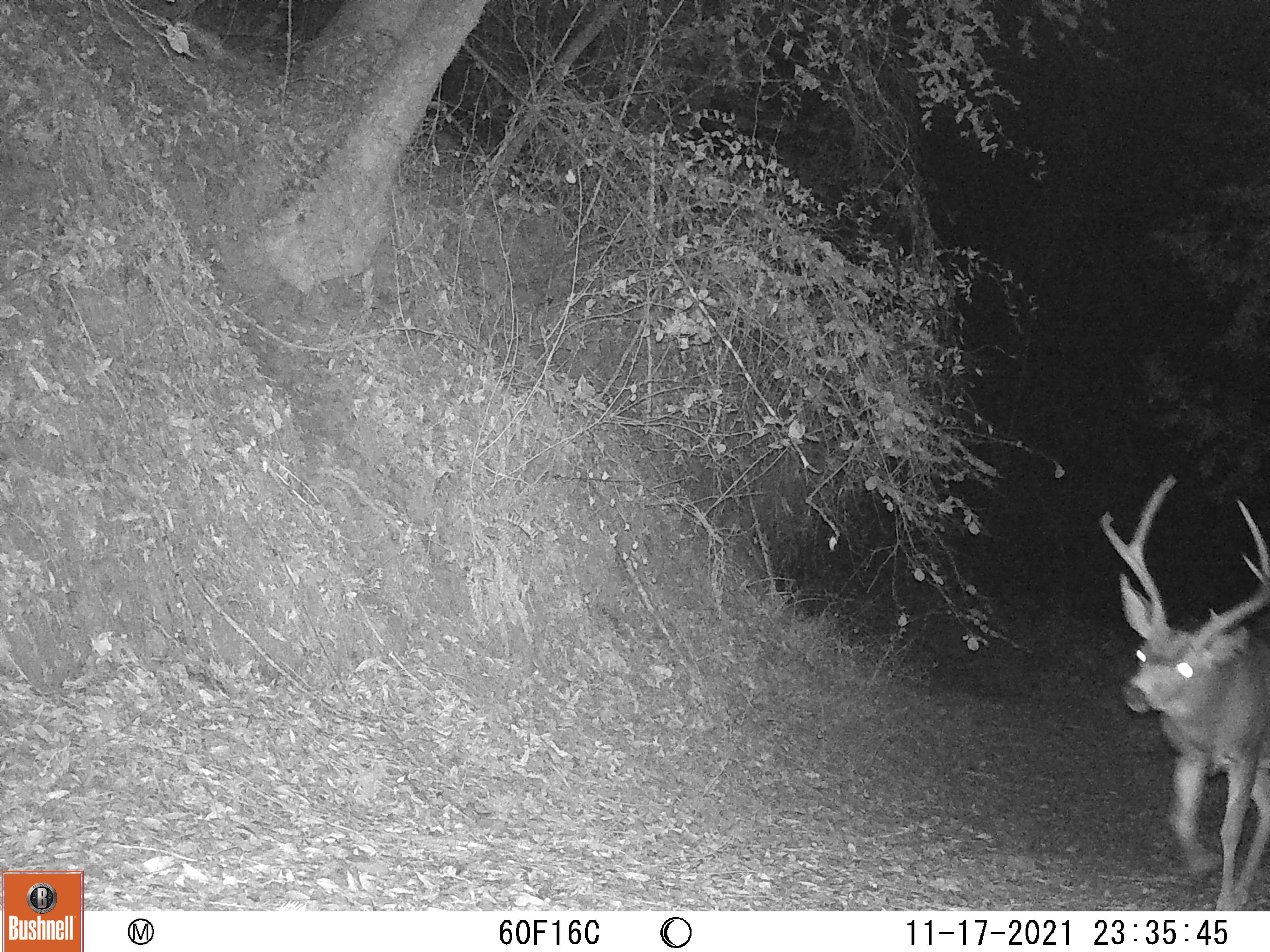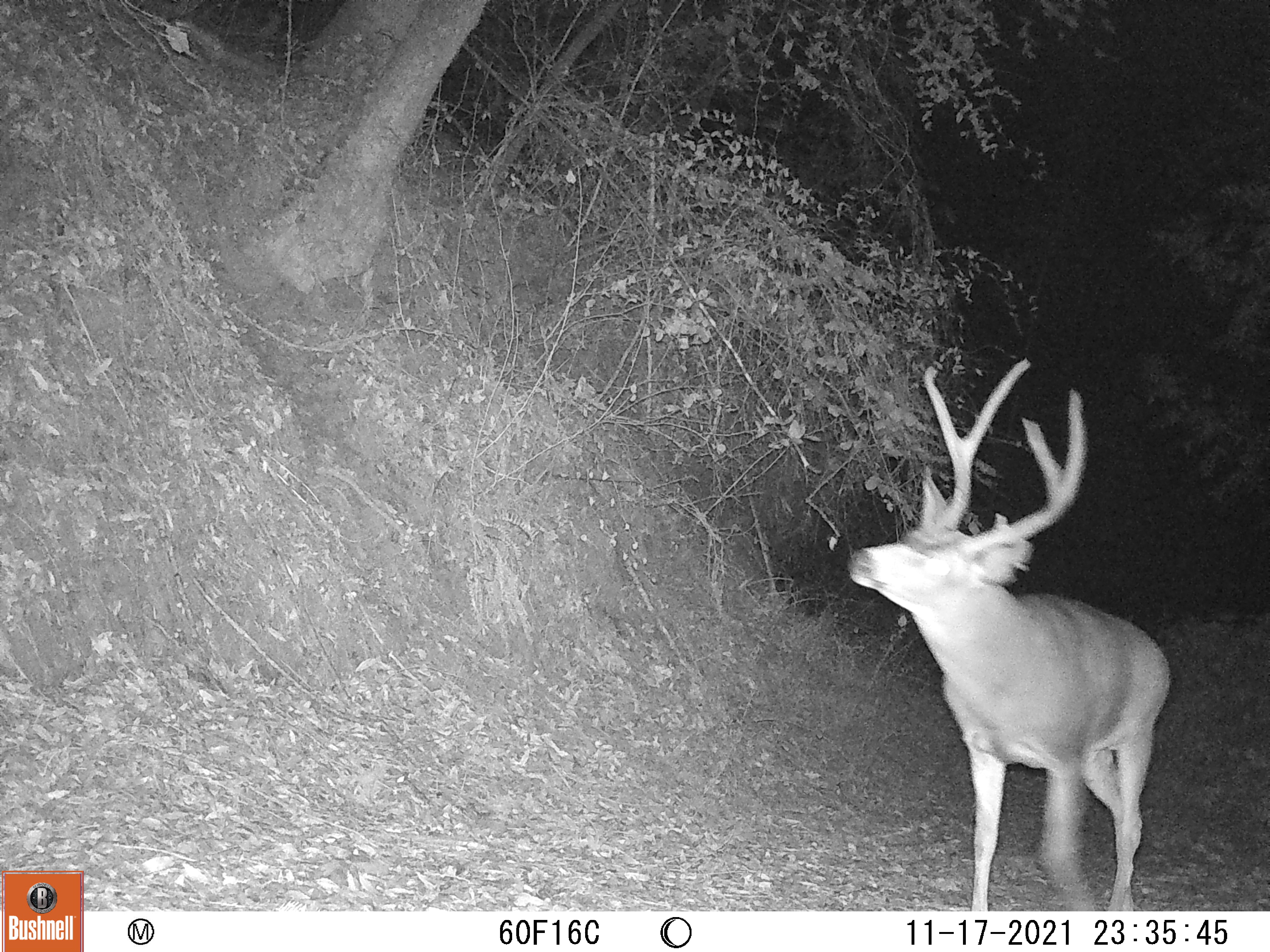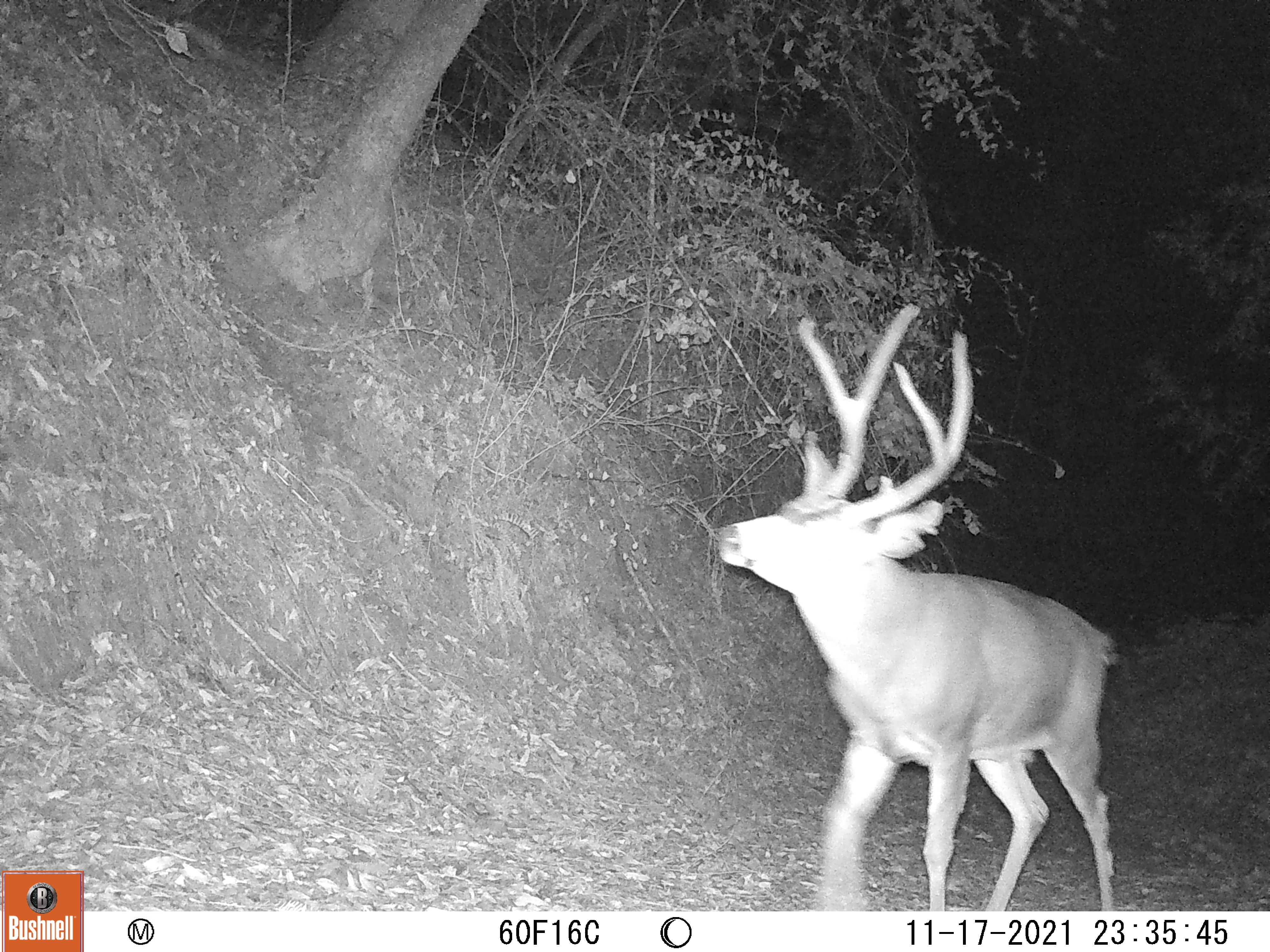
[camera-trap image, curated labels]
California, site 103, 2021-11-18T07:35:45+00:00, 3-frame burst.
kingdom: Animalia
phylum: Chordata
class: Mammalia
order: Artiodactyla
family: Cervidae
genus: Odocoileus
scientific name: Odocoileus hemionus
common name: mule deer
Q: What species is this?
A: Mule deer (Odocoileus hemionus).